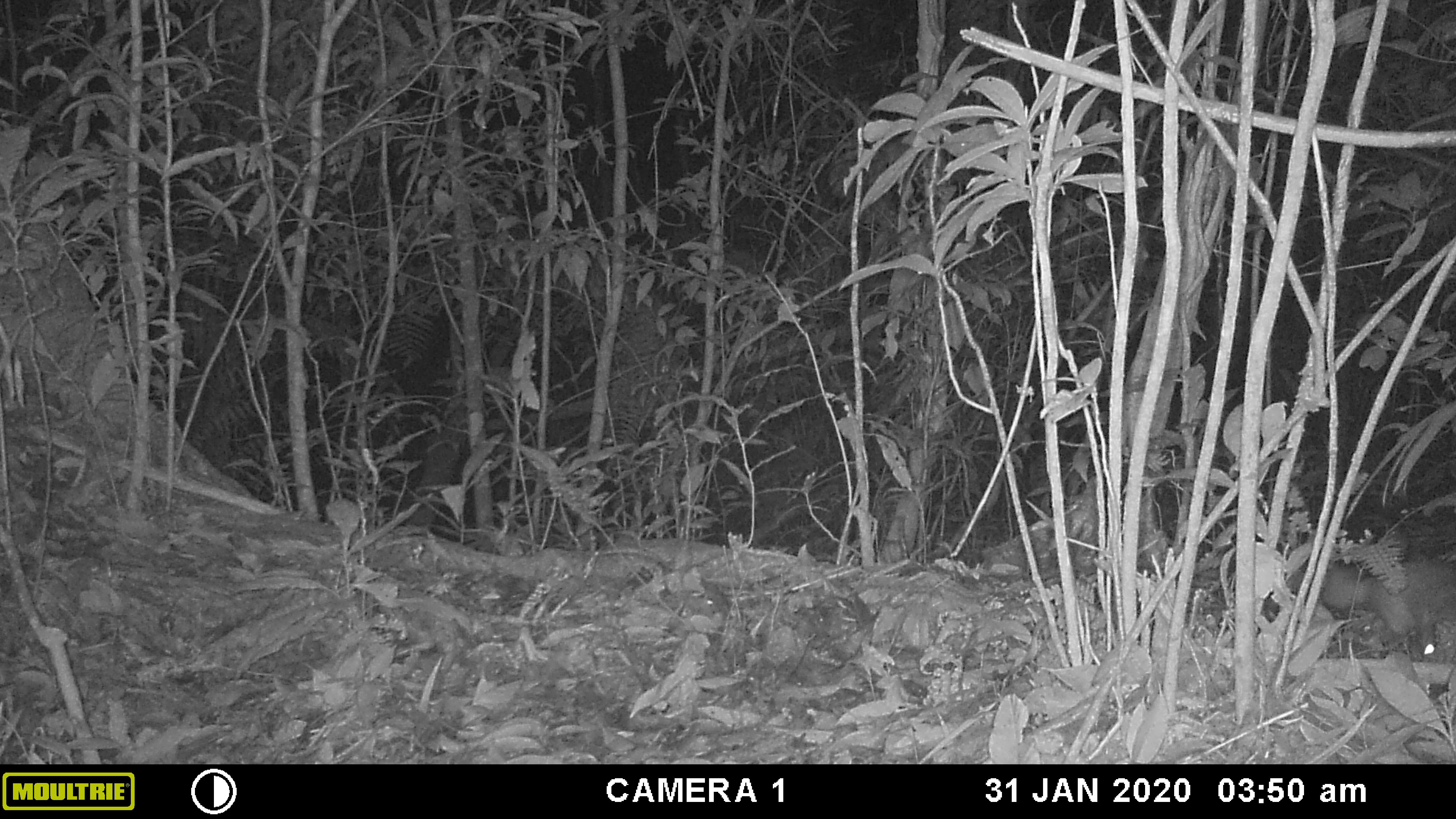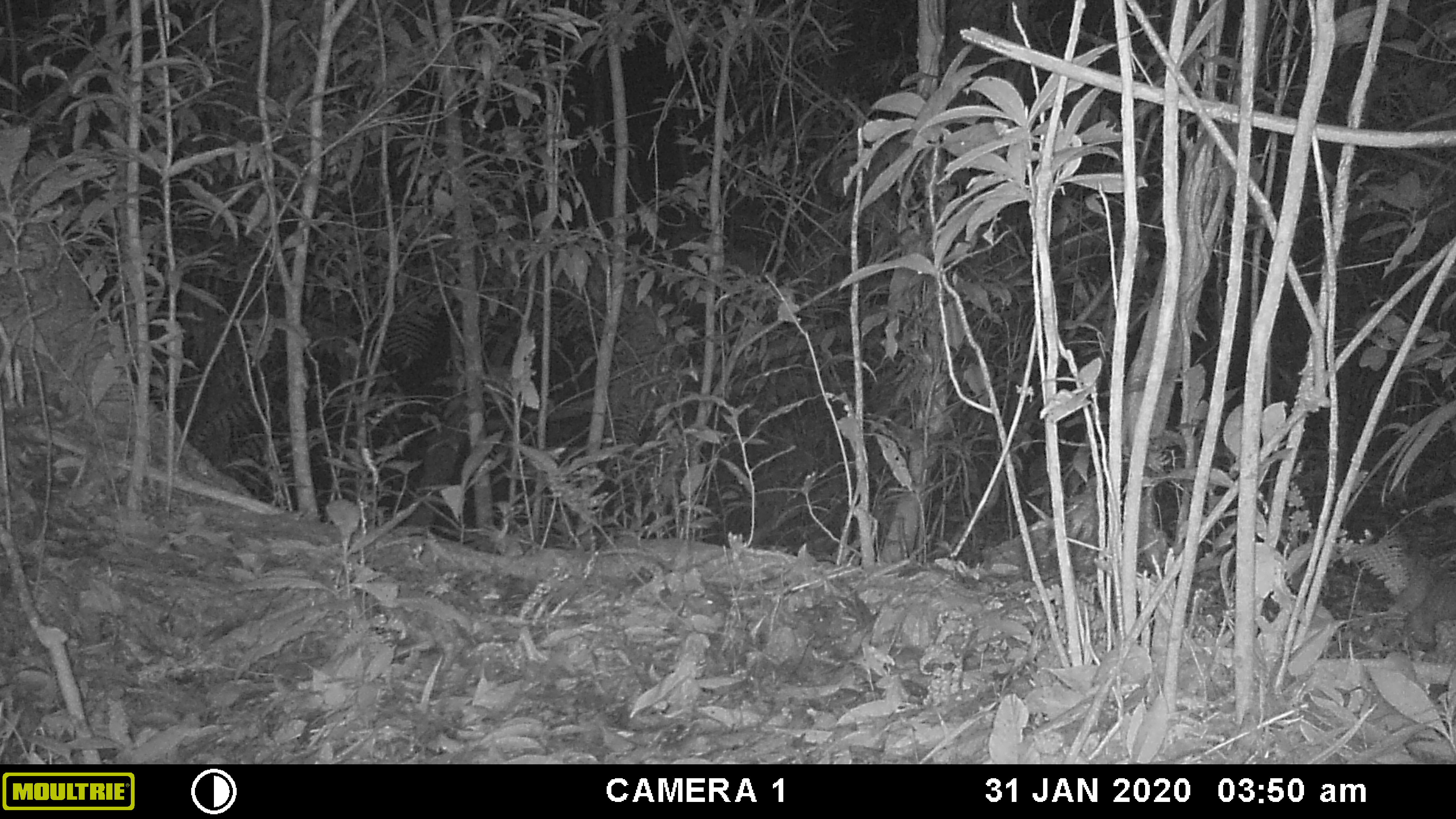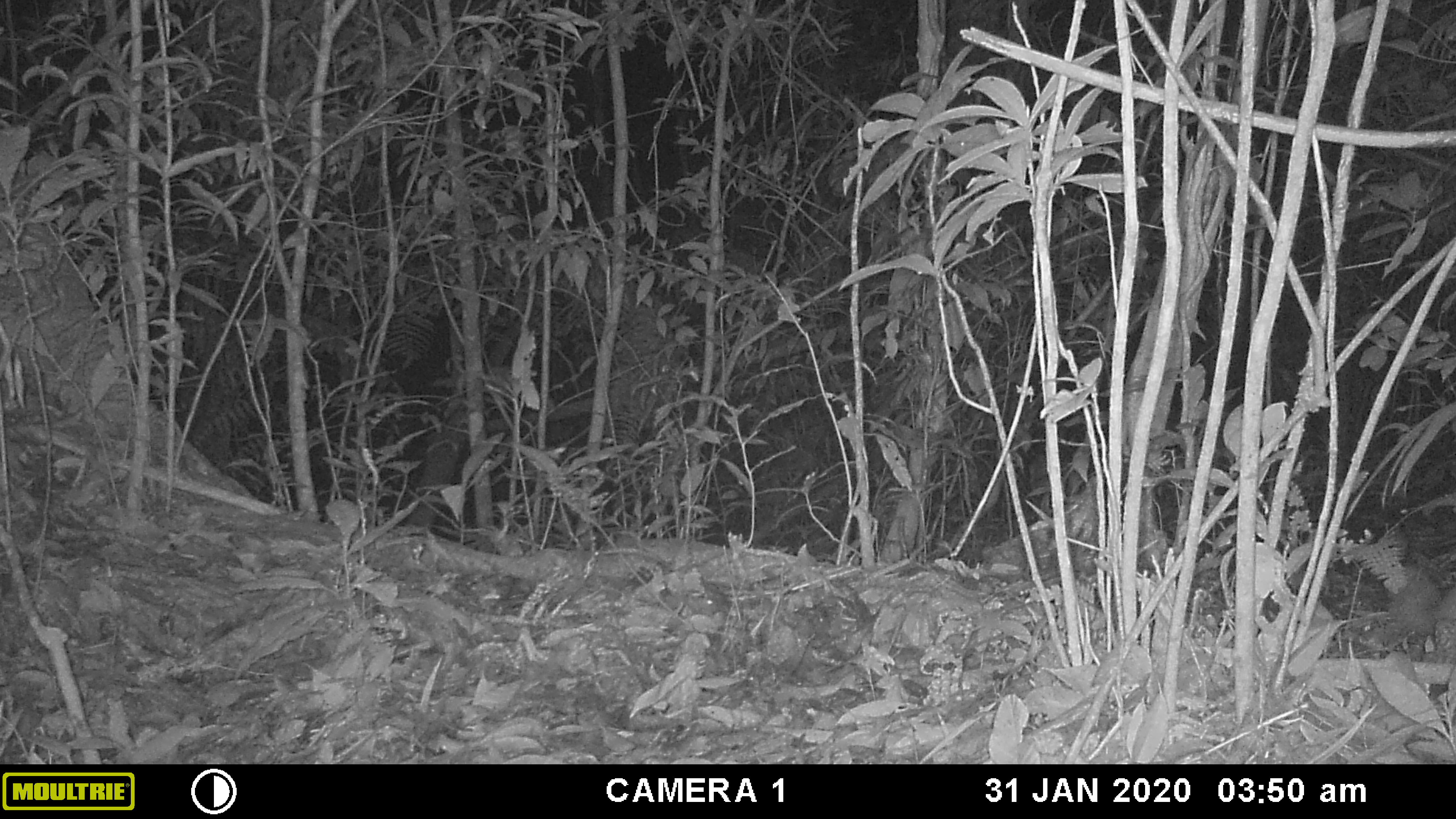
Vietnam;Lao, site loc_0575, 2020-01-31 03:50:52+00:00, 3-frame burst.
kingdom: Animalia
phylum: Chordata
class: Mammalia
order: Carnivora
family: Mustelidae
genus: Melogale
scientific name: Melogale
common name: ferret badger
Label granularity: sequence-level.